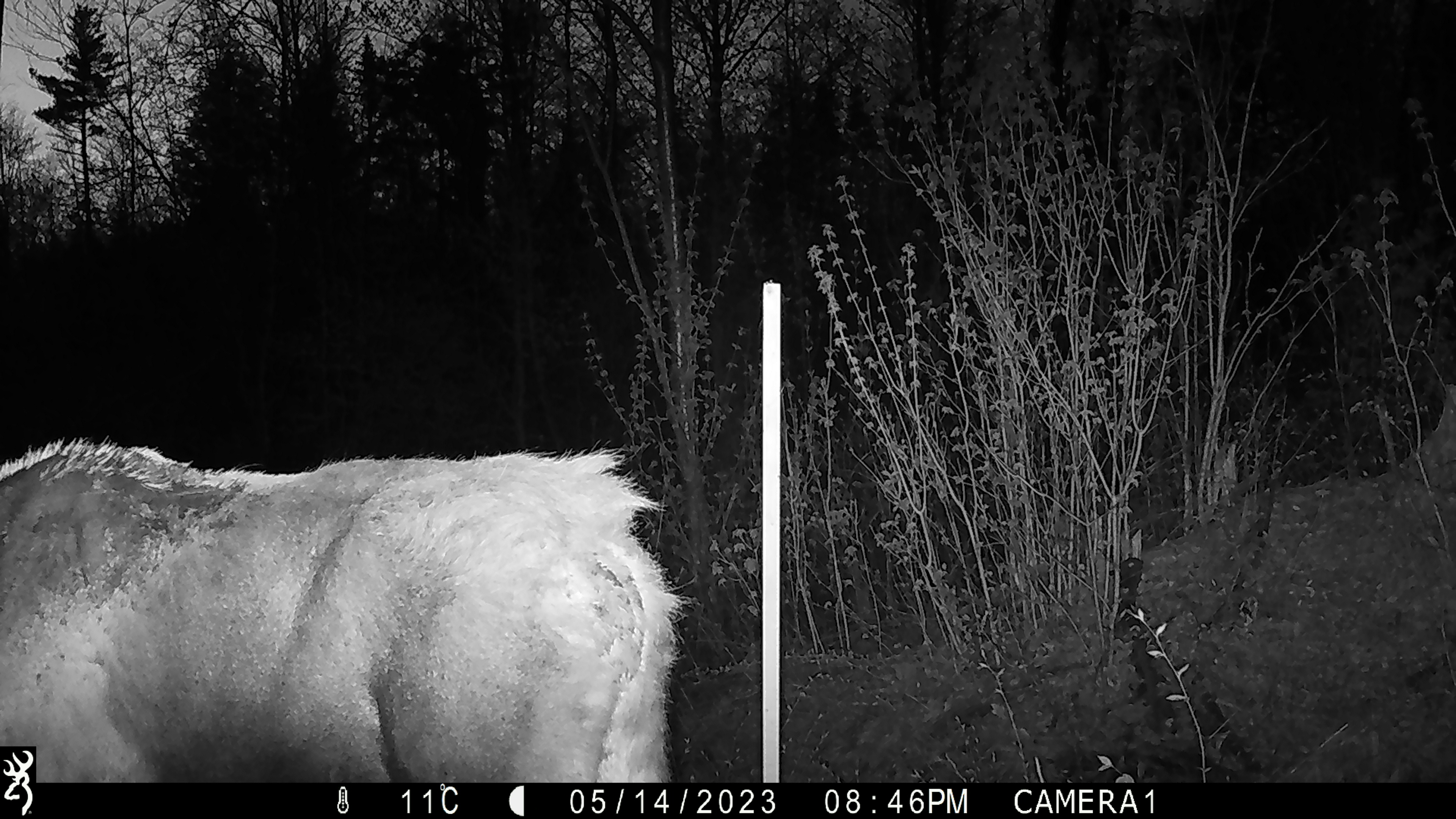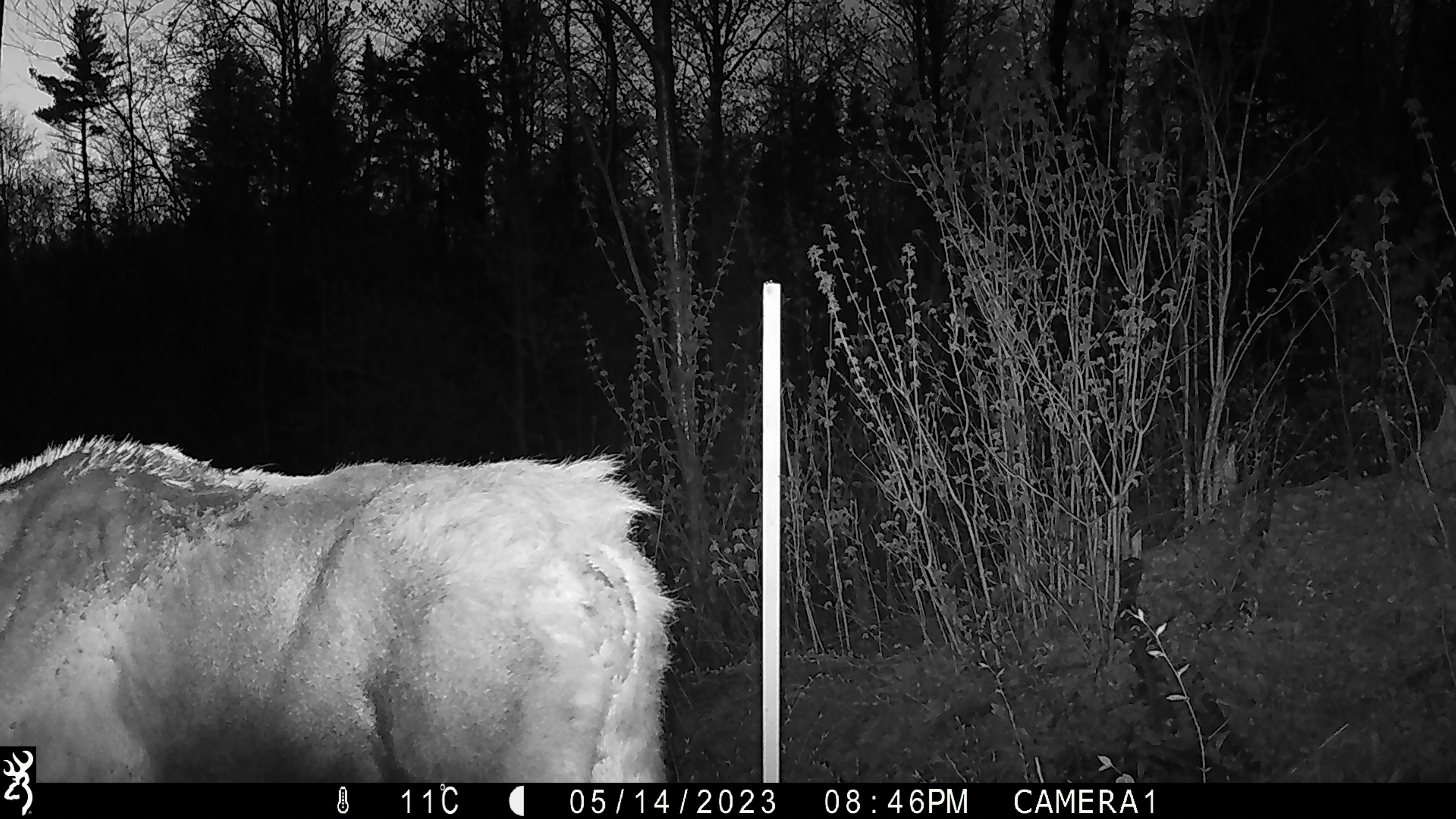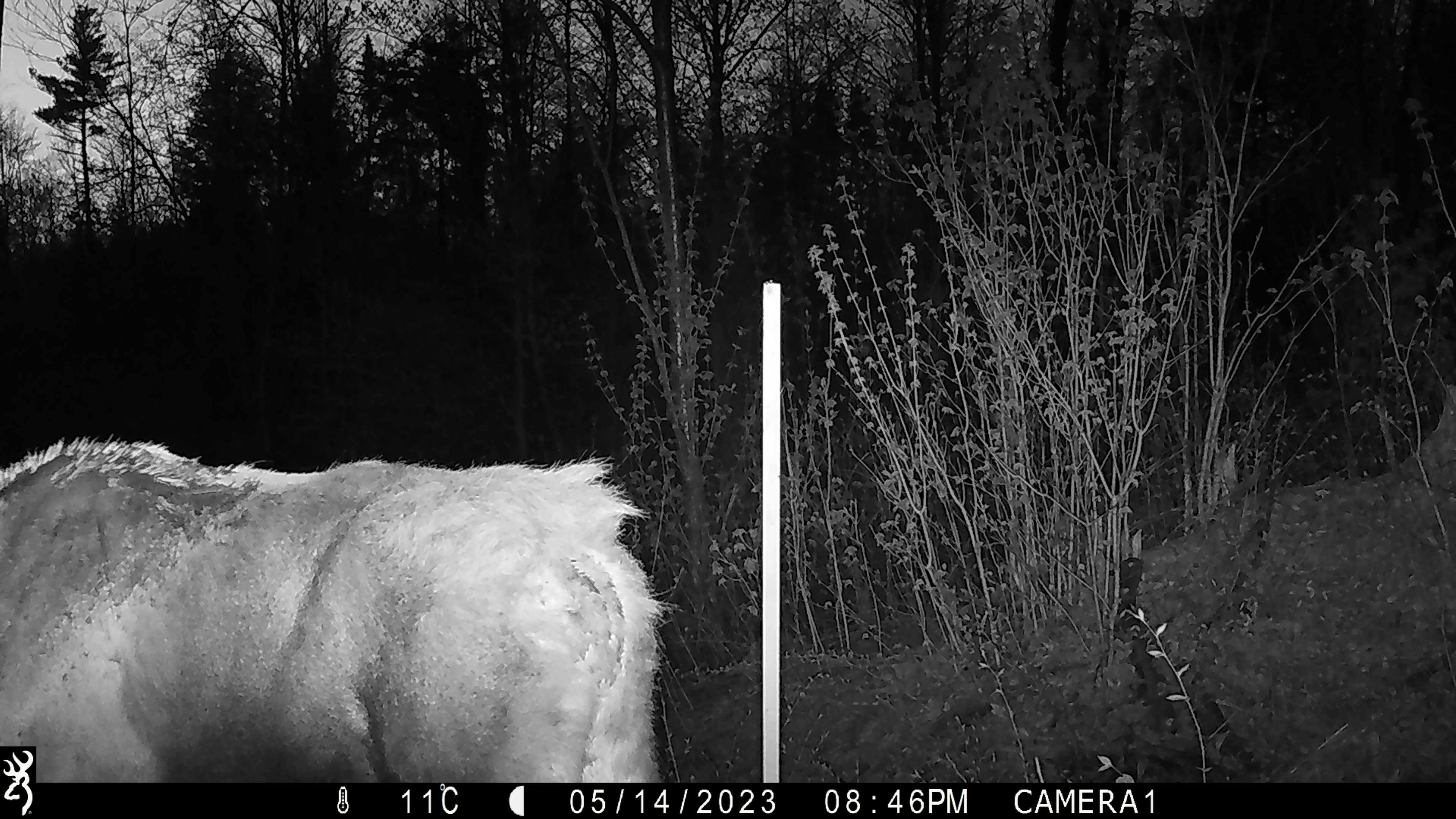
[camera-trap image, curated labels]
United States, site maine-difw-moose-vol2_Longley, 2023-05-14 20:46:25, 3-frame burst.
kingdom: Animalia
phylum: Chordata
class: Mammalia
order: Artiodactyla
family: Cervidae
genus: Alces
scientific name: Alces alces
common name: moose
Moose (Alces alces).